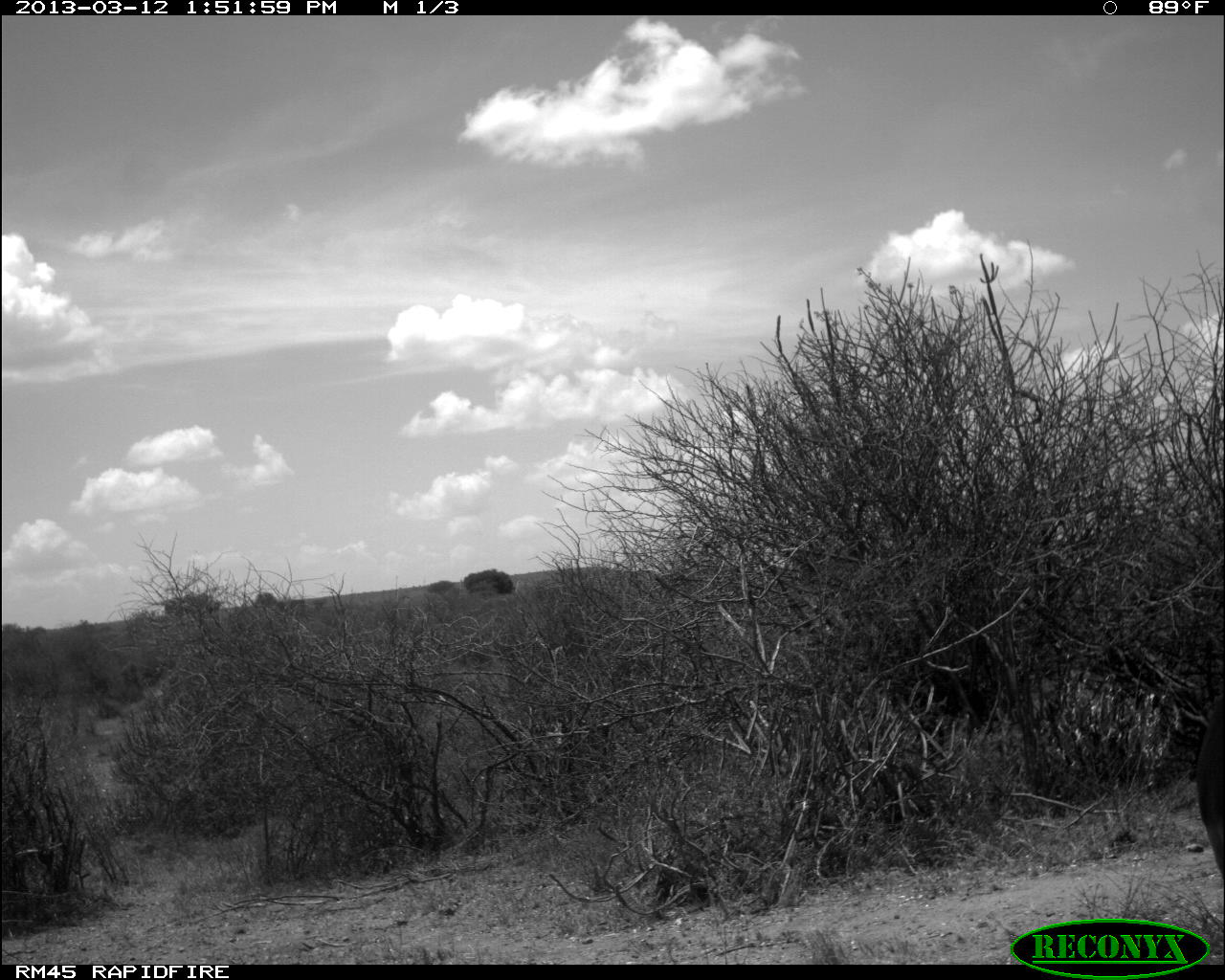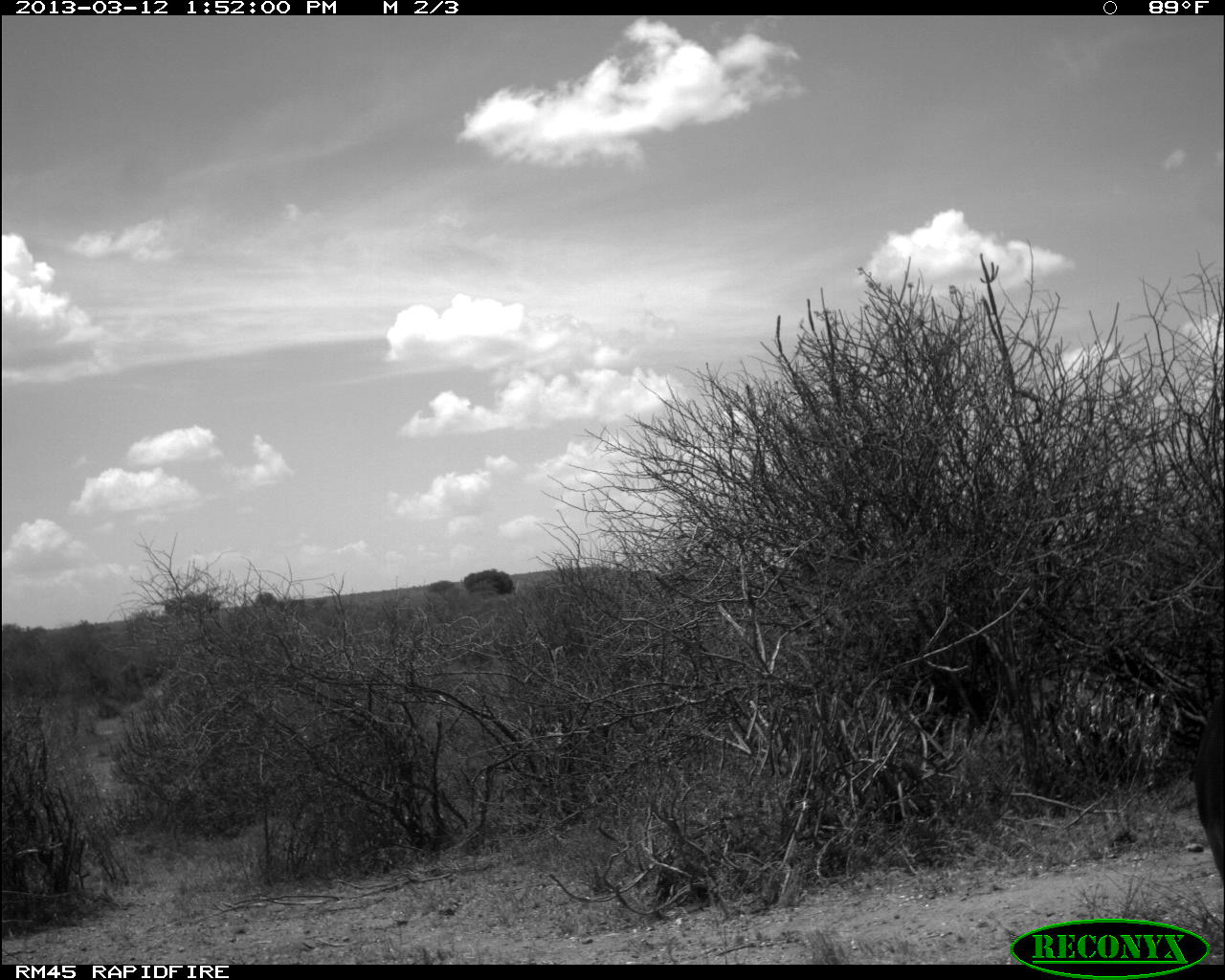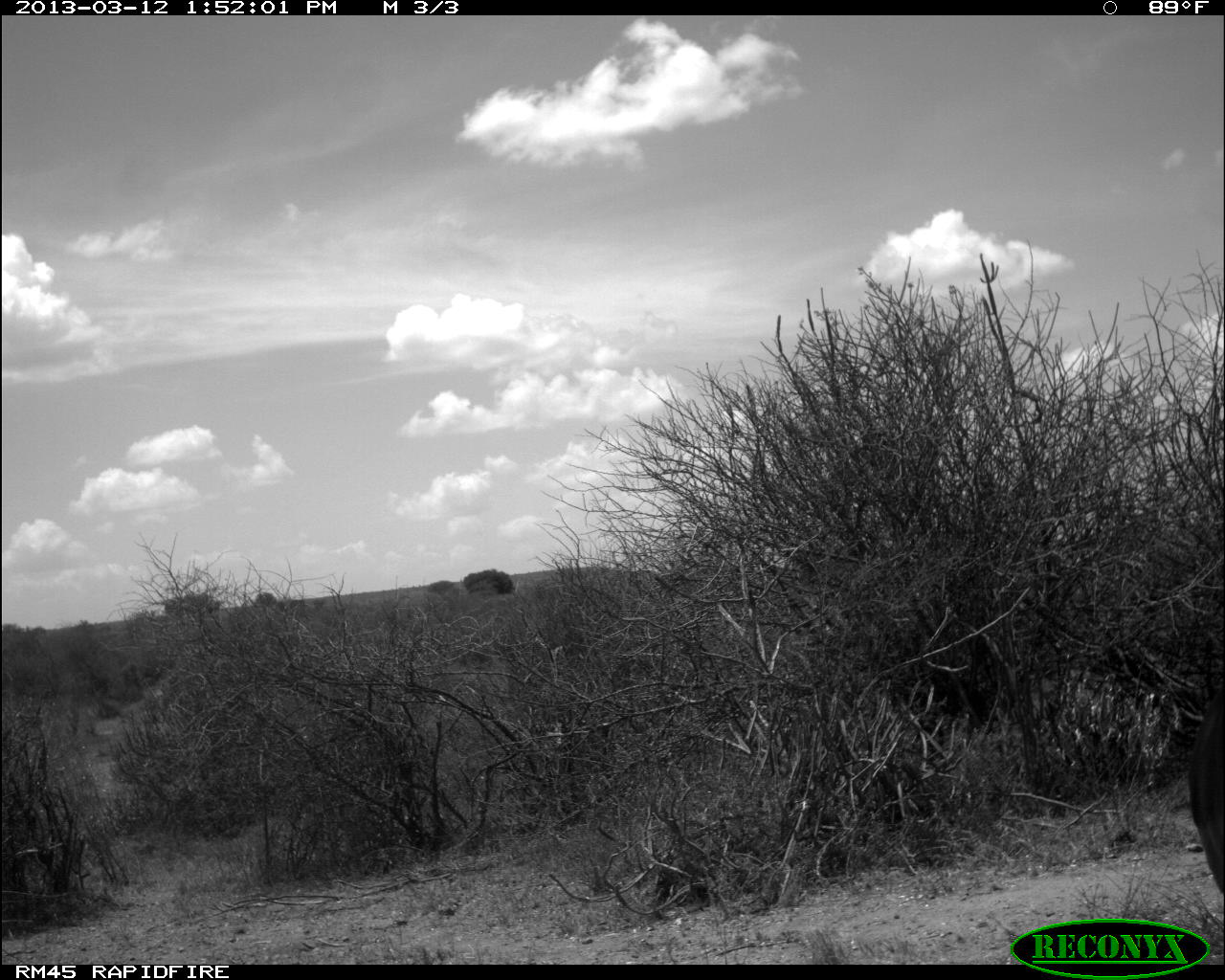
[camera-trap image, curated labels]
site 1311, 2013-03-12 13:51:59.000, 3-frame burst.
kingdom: Animalia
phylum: Chordata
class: Mammalia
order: Artiodactyla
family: Bovidae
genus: Aepyceros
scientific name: Aepyceros melampus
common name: impala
Aepyceros melampus (impala), count 1.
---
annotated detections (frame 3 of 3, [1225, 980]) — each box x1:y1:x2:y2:
aepyceros melampus: 1183:684:1225:894